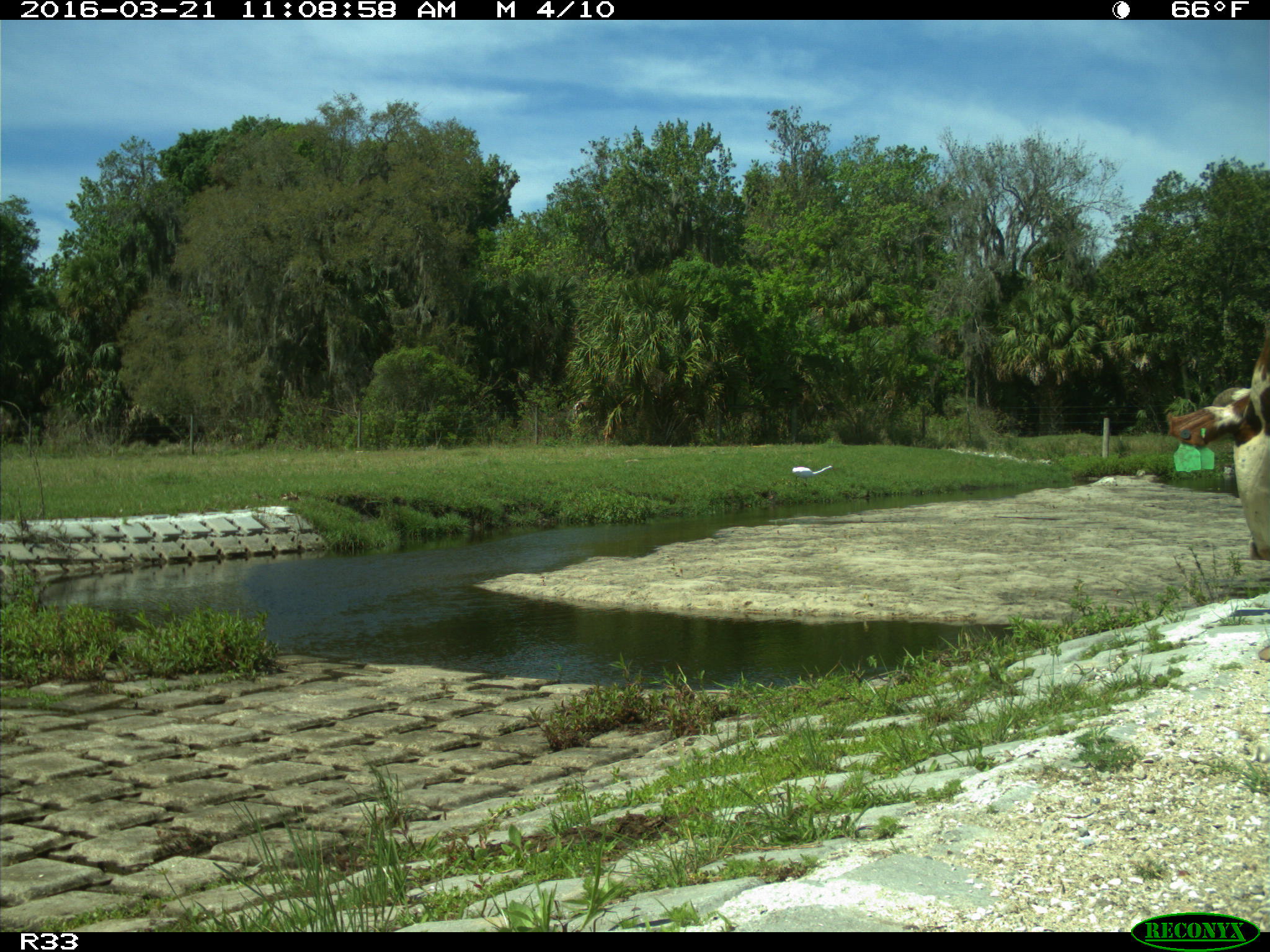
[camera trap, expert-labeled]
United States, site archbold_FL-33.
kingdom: Animalia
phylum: Chordata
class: Mammalia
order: Artiodactyla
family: Bovidae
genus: Bos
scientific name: Bos taurus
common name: domestic cow